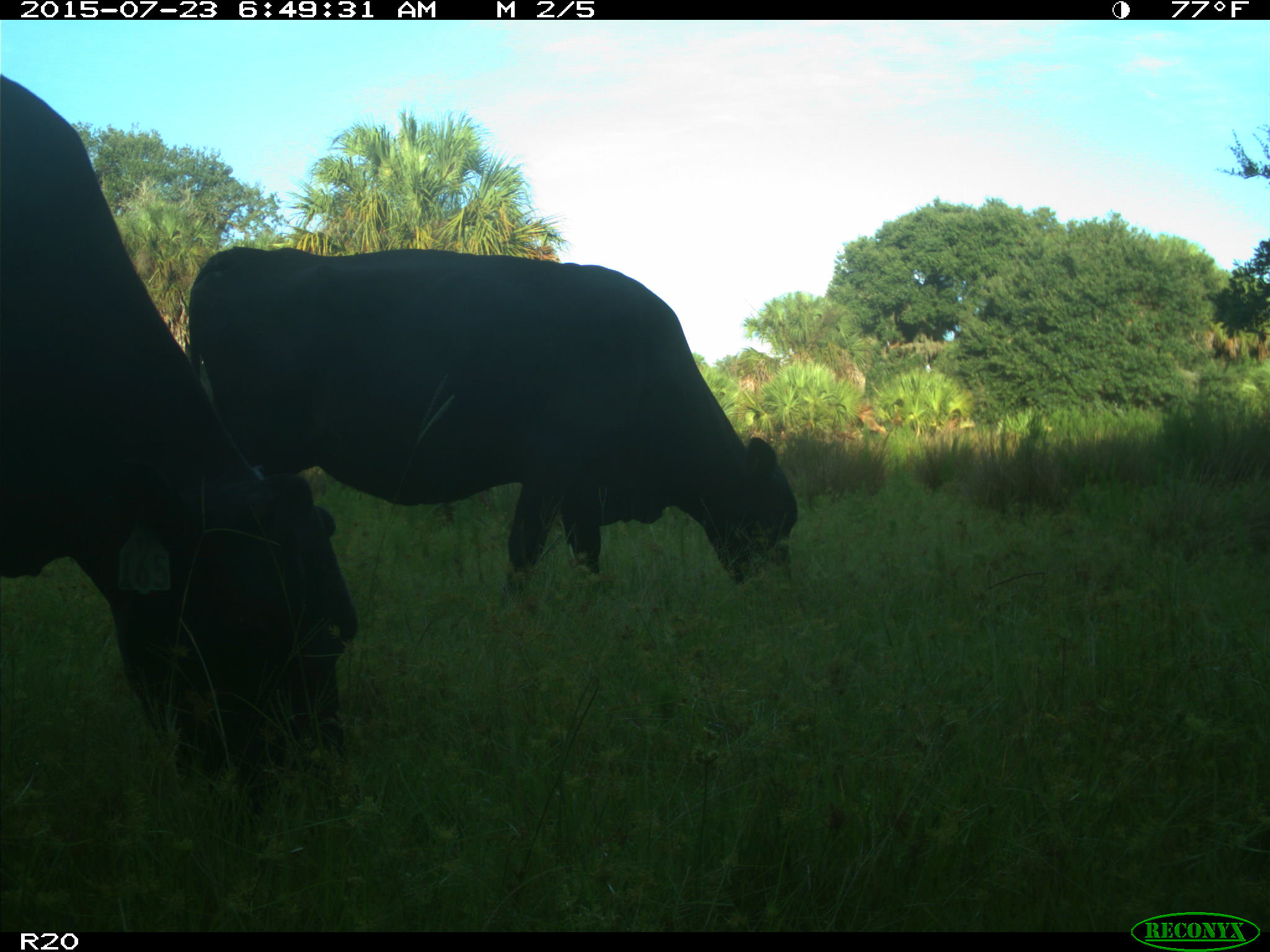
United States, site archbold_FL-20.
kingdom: Animalia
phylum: Chordata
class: Mammalia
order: Artiodactyla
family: Bovidae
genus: Bos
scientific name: Bos taurus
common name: domestic cow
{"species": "Bos taurus (domestic cow)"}